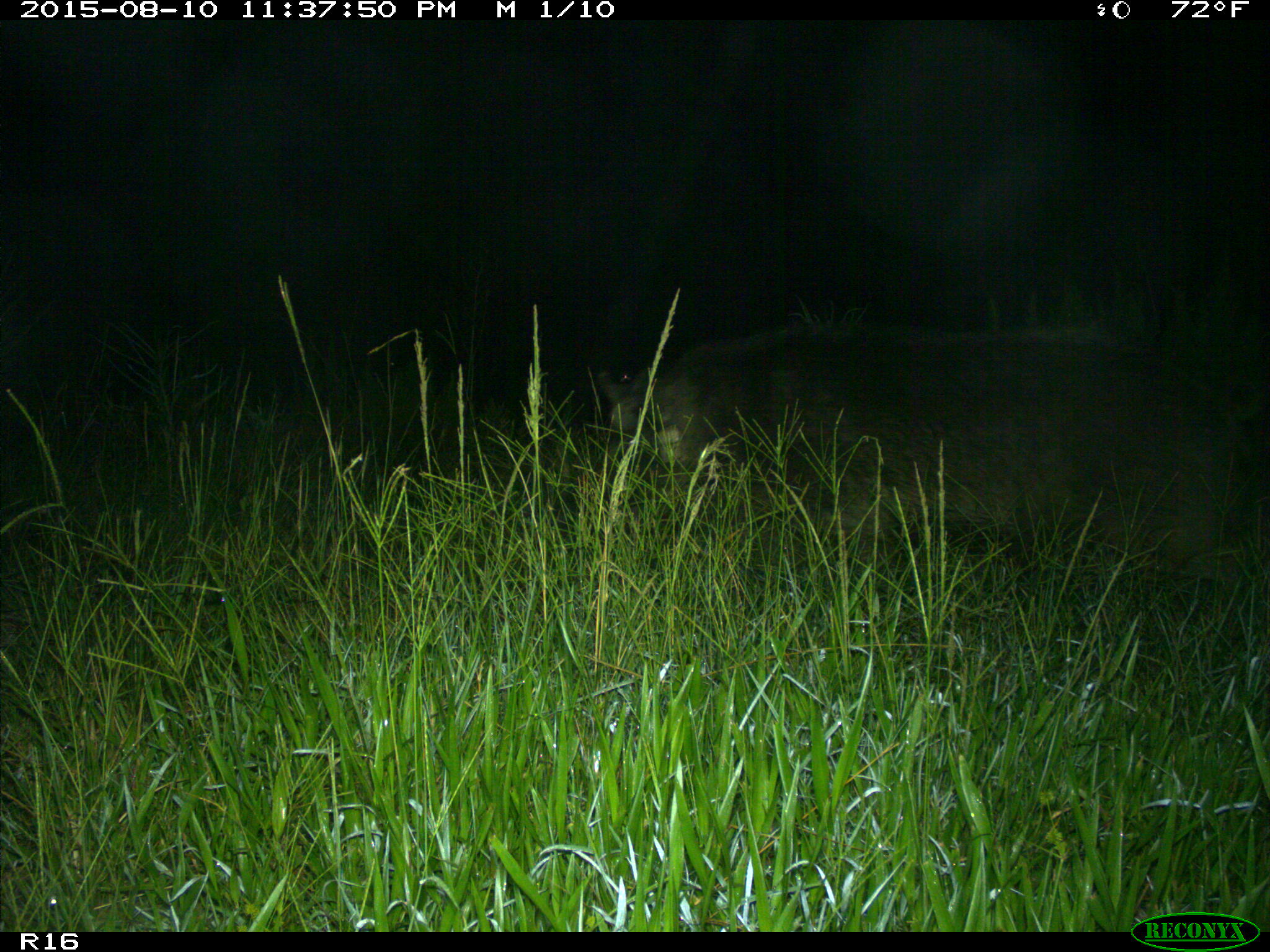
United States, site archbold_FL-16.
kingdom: Animalia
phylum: Chordata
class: Mammalia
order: Artiodactyla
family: Suidae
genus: Sus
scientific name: Sus scrofa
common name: wild boar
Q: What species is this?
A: Sus scrofa (wild boar).